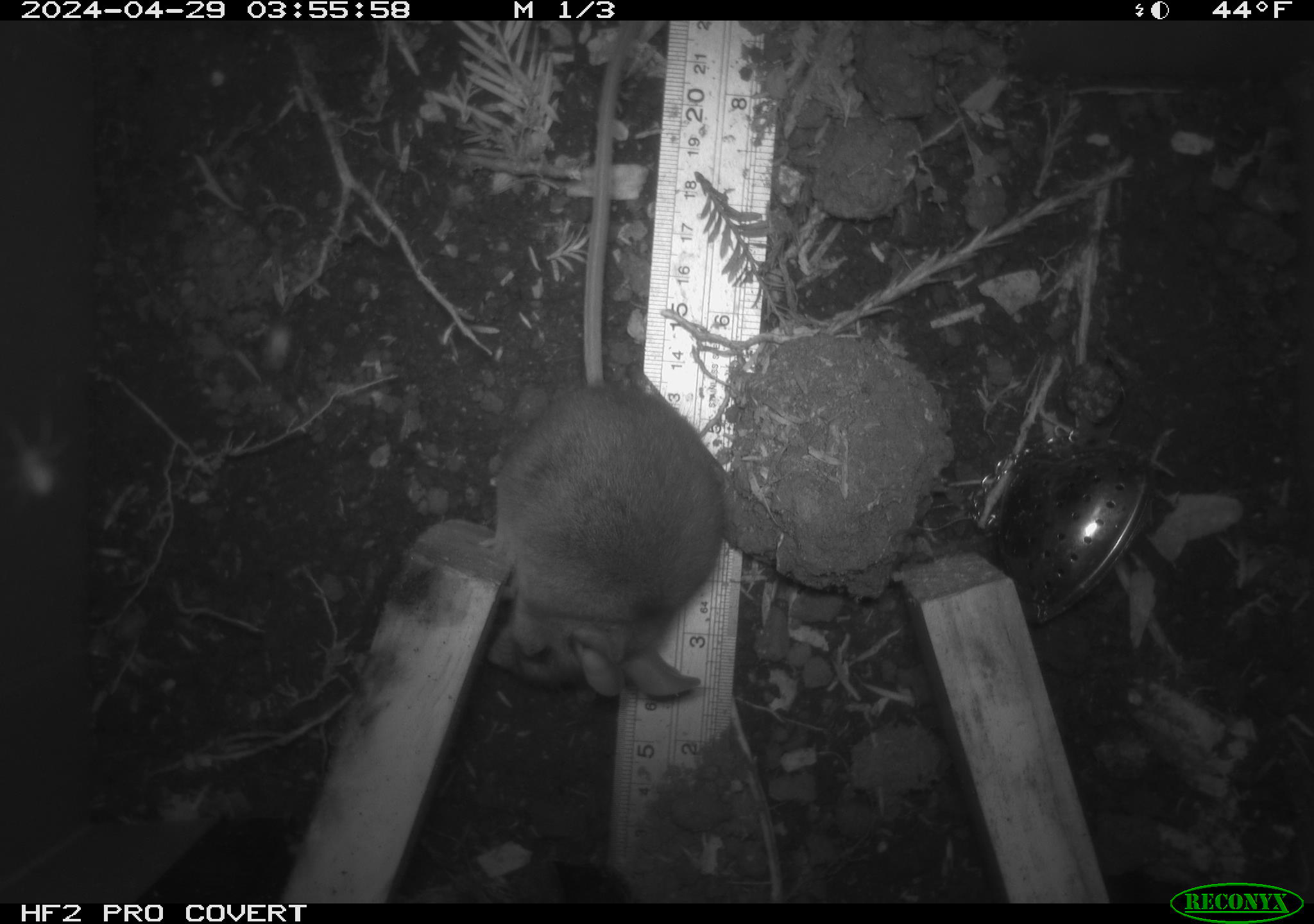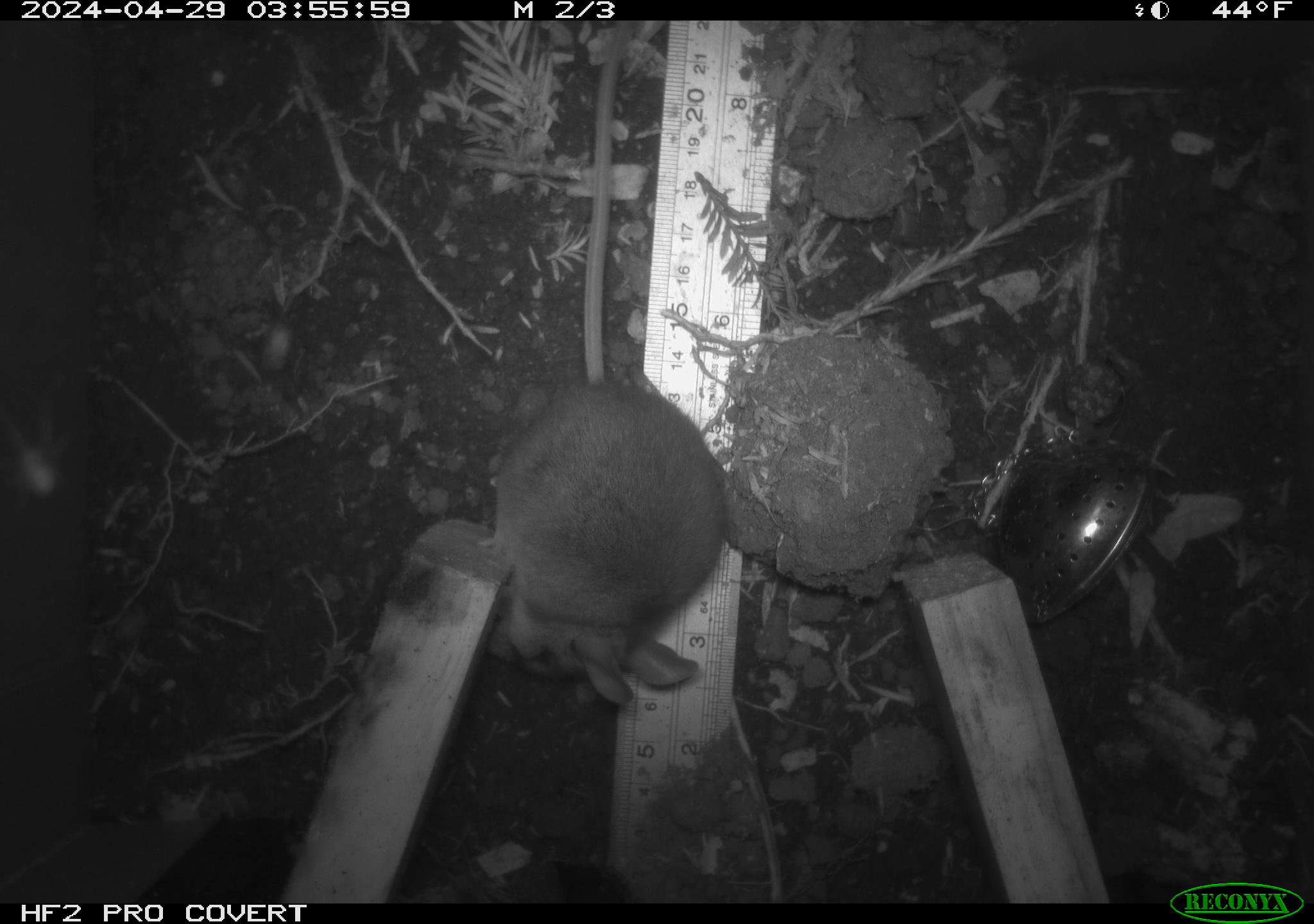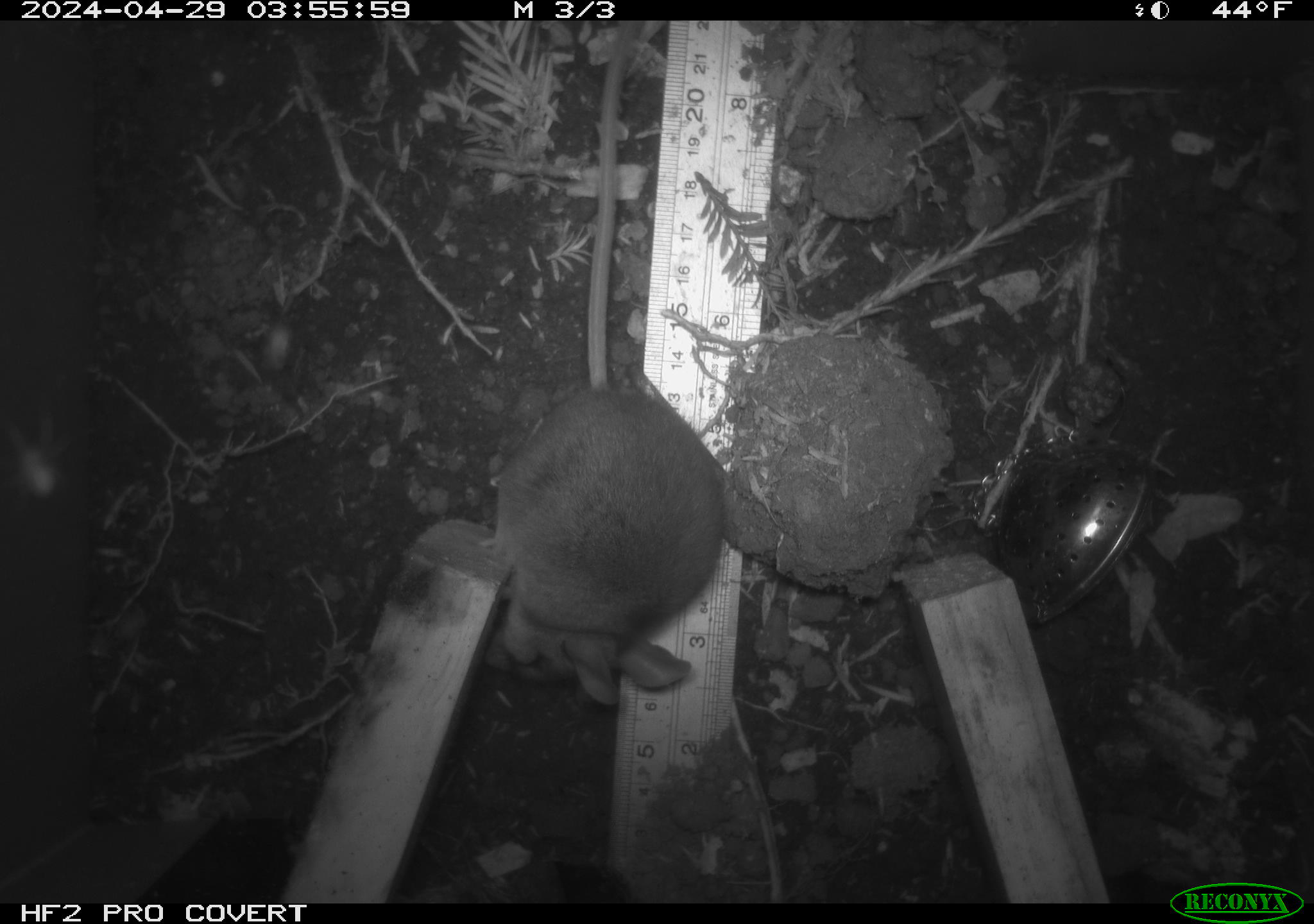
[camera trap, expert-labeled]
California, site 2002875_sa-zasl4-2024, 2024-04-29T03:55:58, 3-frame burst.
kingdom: Animalia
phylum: Chordata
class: Mammalia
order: Rodentia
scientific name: Rodentia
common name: rodent